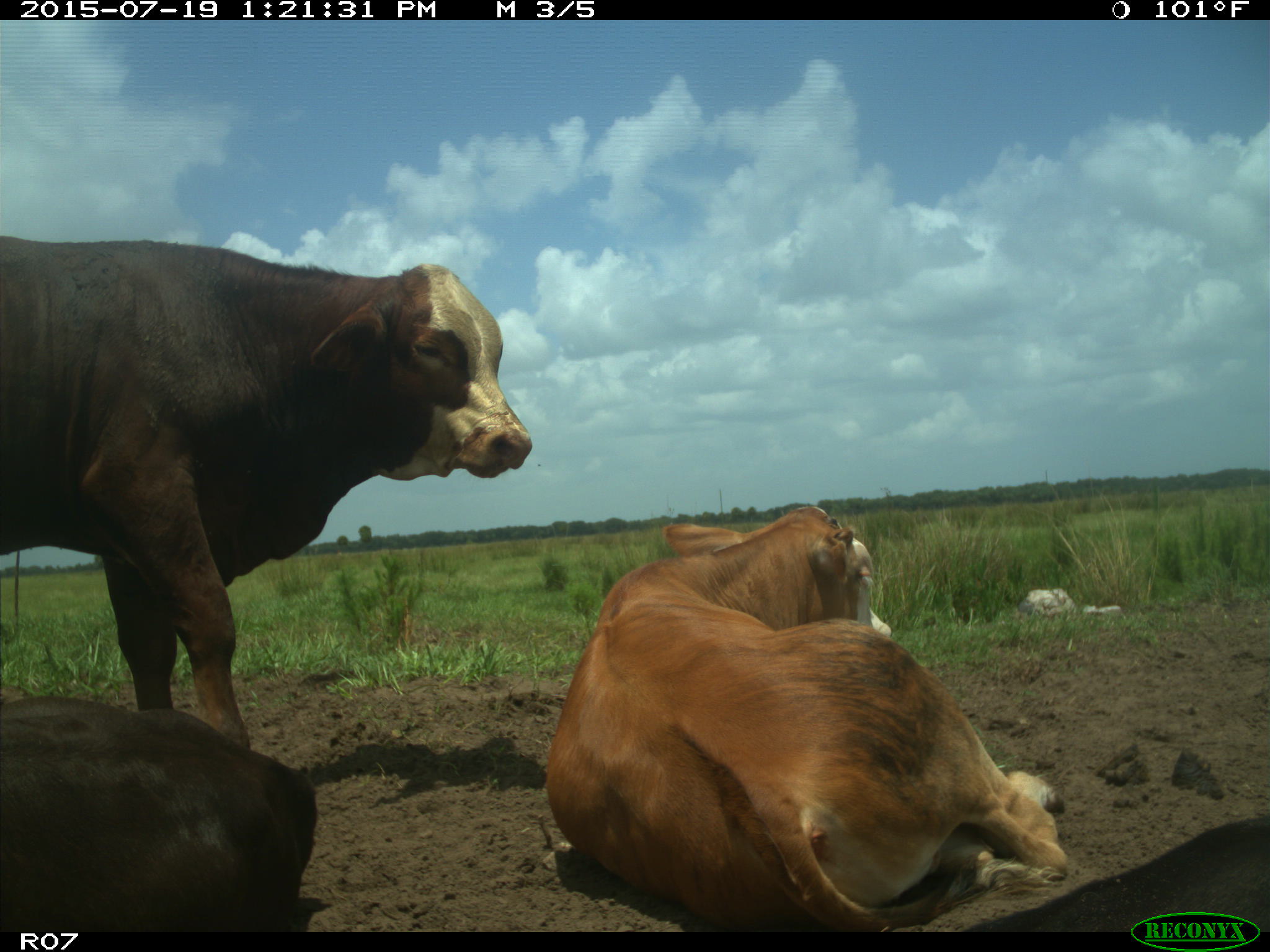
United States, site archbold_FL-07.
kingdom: Animalia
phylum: Chordata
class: Mammalia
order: Artiodactyla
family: Bovidae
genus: Bos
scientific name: Bos taurus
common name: domestic cow